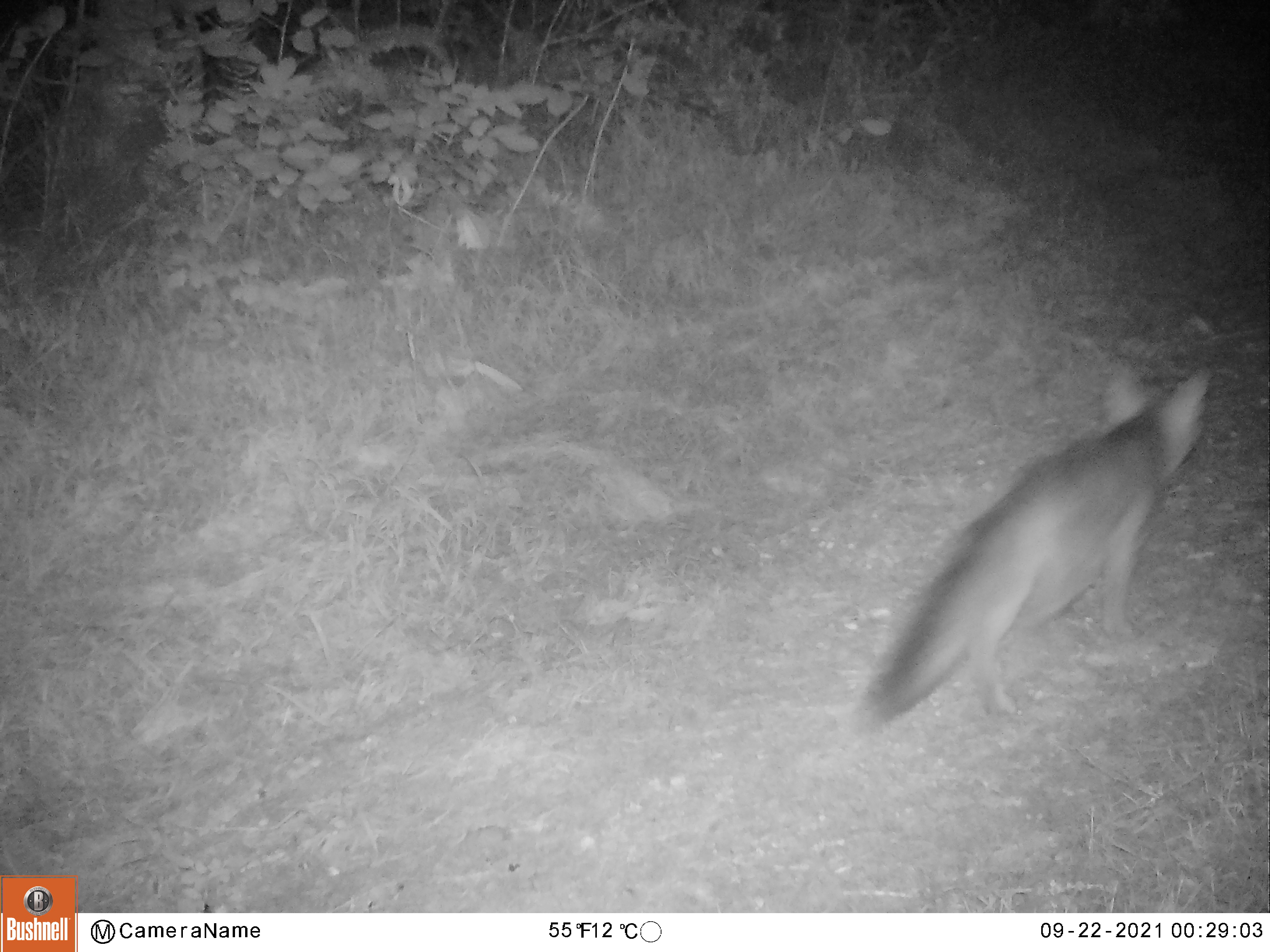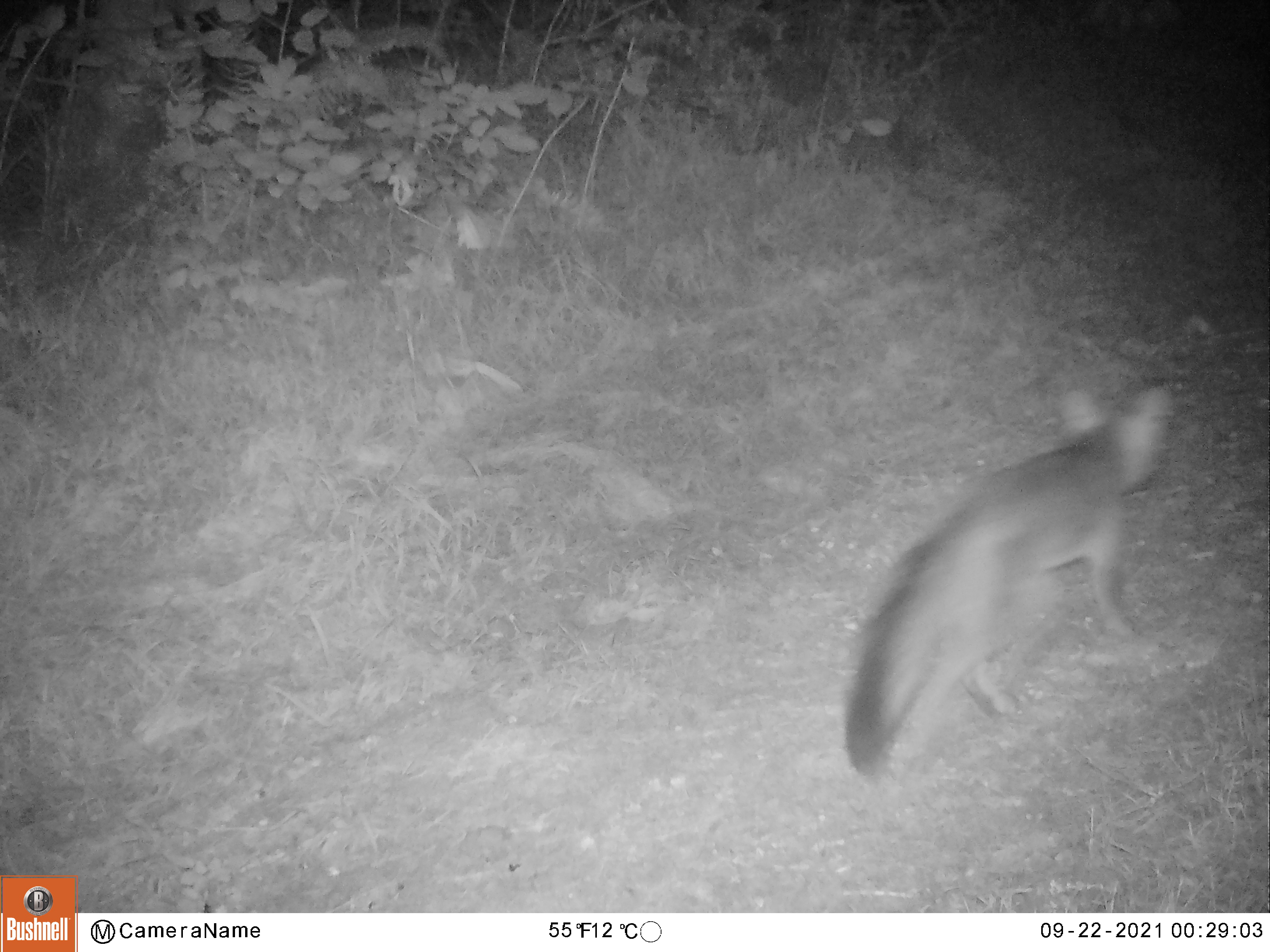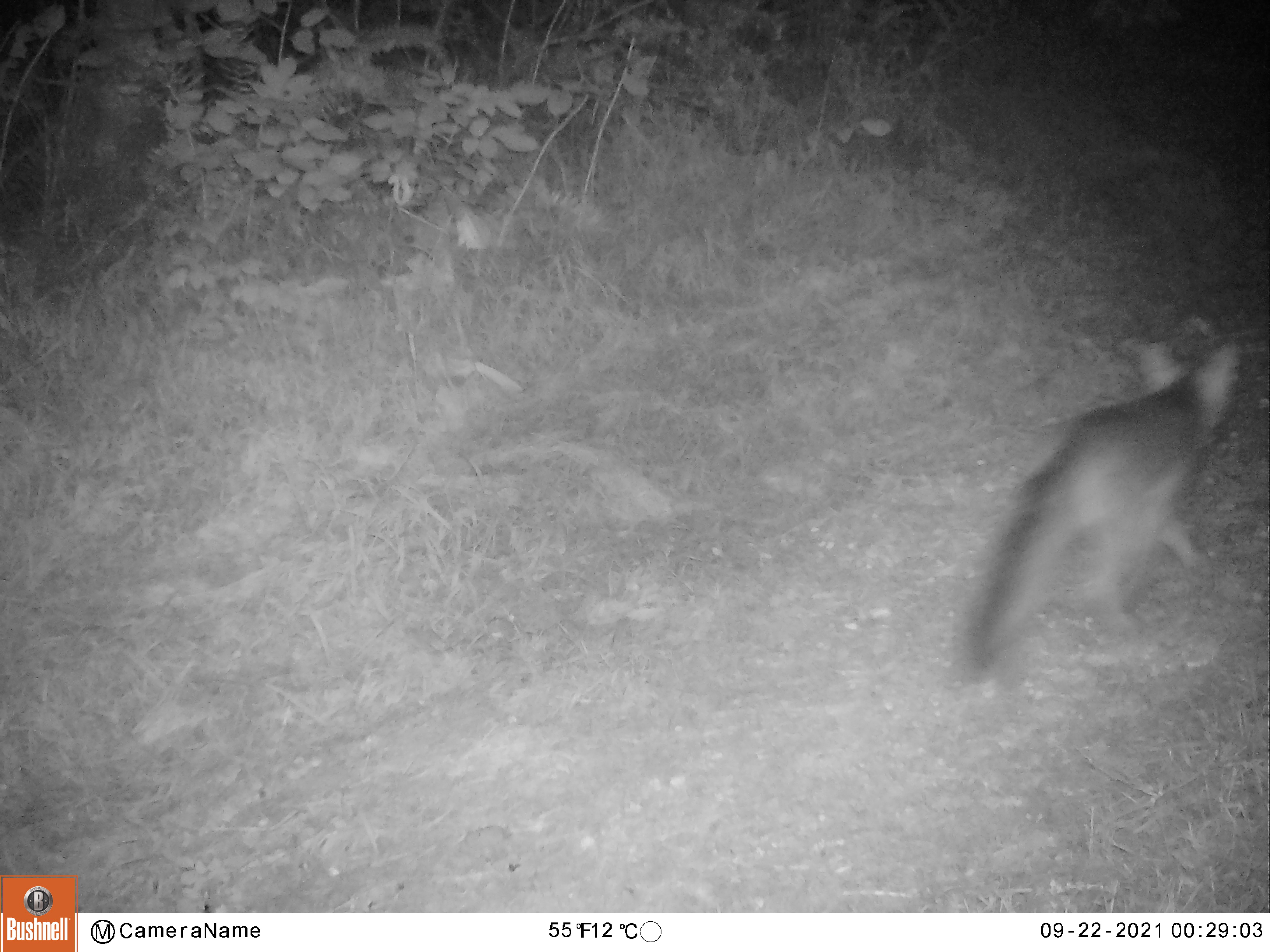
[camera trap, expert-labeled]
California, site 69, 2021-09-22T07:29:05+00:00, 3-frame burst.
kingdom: Animalia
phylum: Chordata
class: Mammalia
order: Carnivora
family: Canidae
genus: Urocyon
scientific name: Urocyon cinereoargenteus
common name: gray fox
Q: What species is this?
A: Gray fox (Urocyon cinereoargenteus).